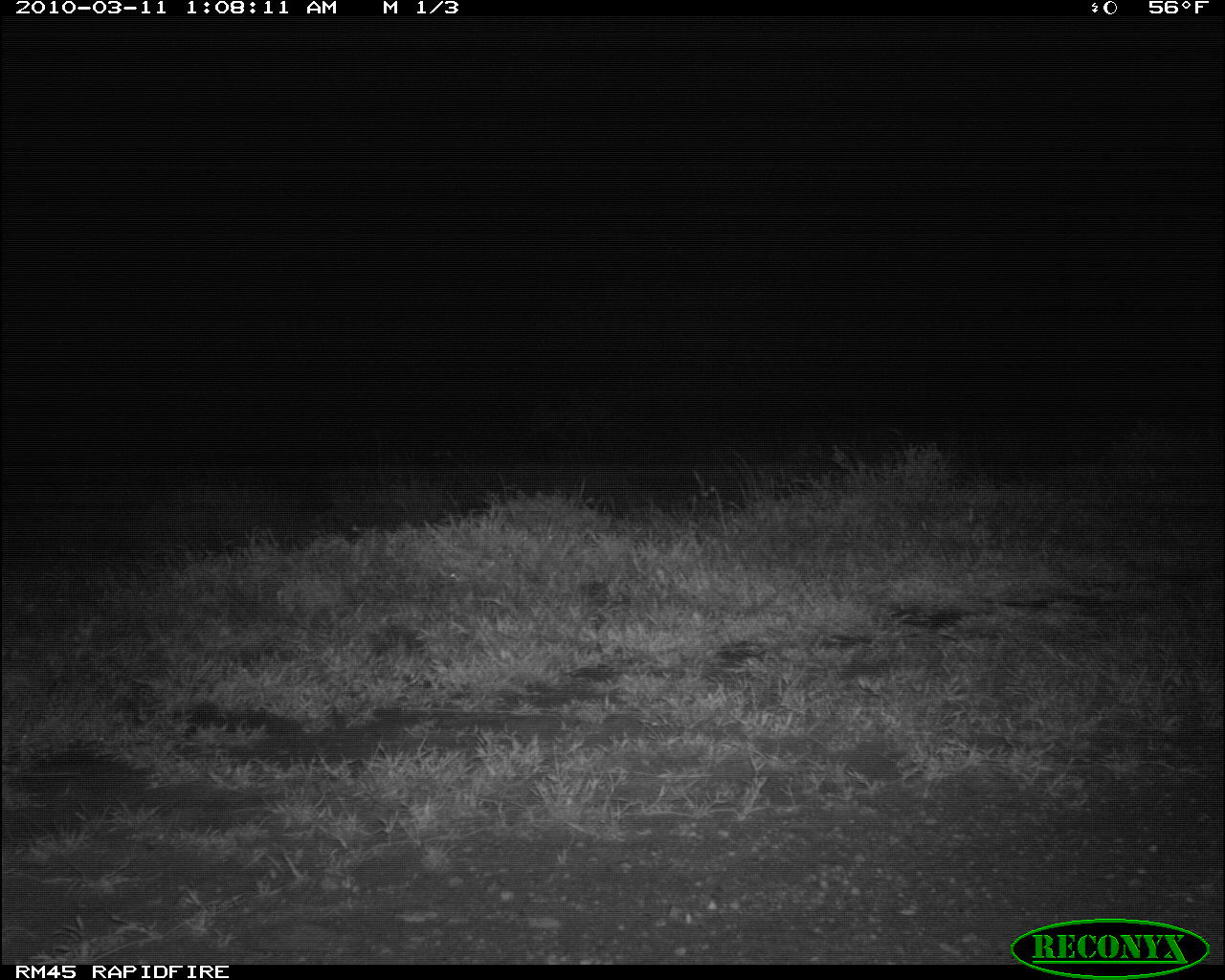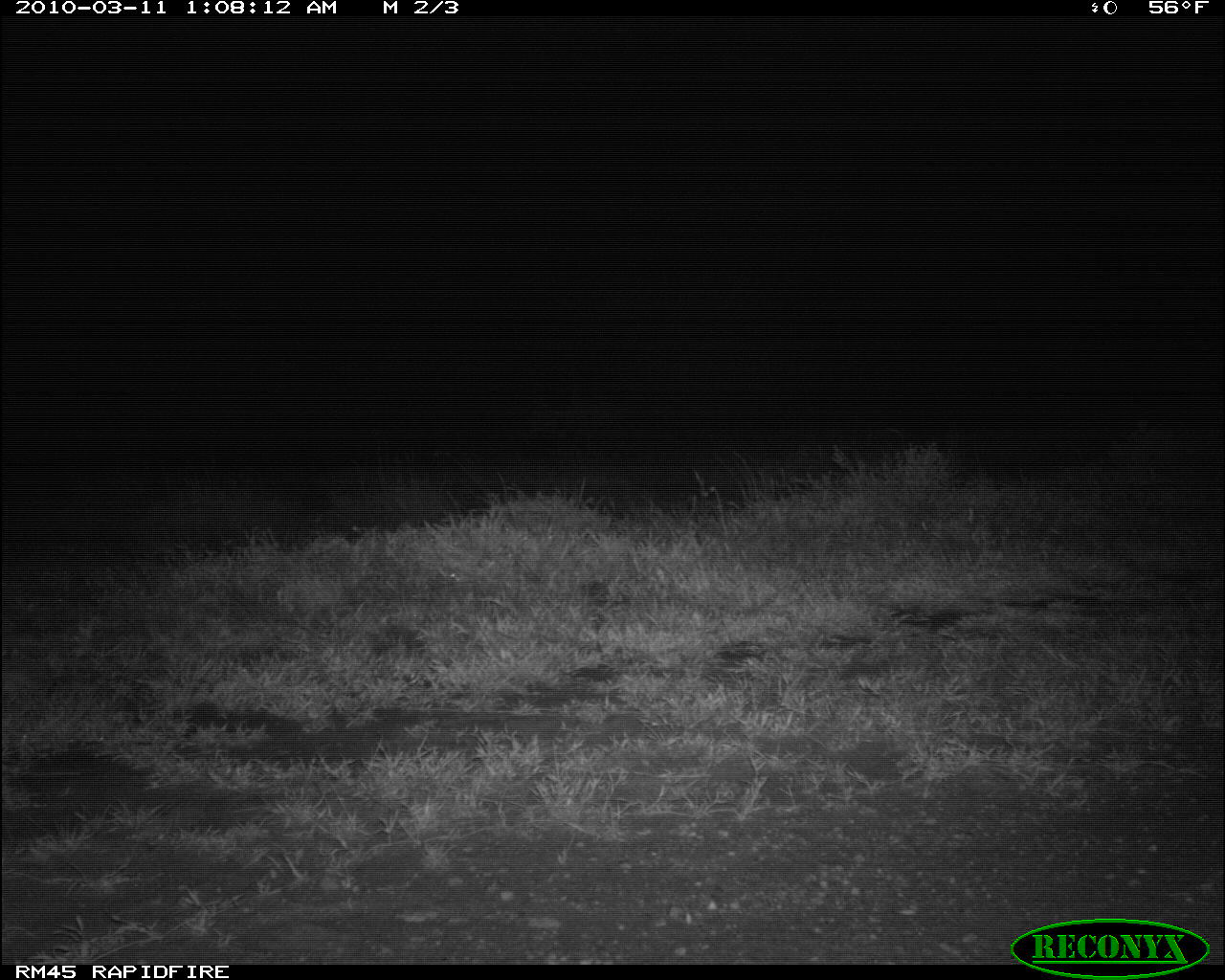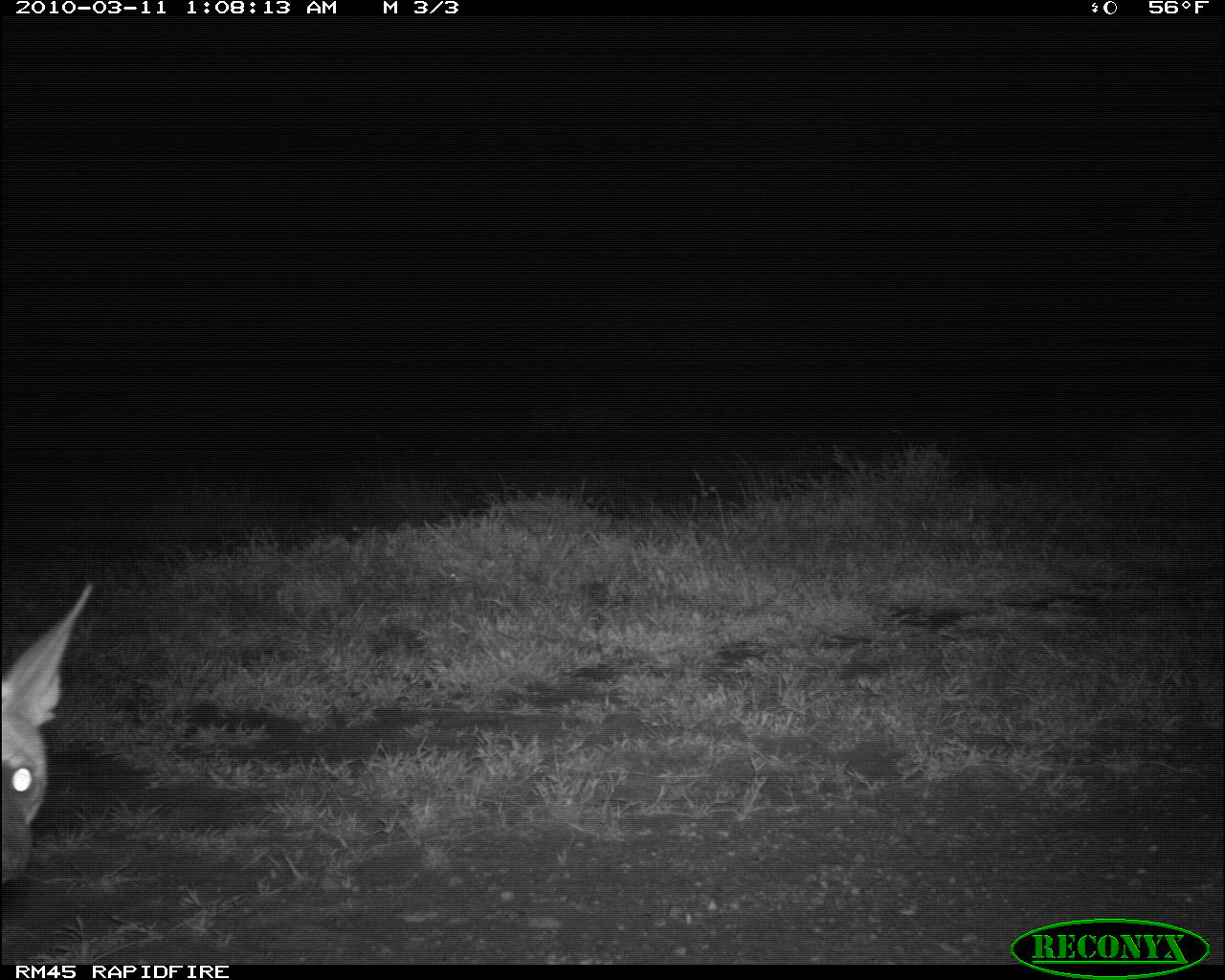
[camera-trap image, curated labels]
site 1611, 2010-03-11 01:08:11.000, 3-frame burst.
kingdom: Animalia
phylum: Chordata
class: Mammalia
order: Carnivora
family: Hyaenidae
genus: Proteles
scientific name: Proteles cristatus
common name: aardwolf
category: proteles cristata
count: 1